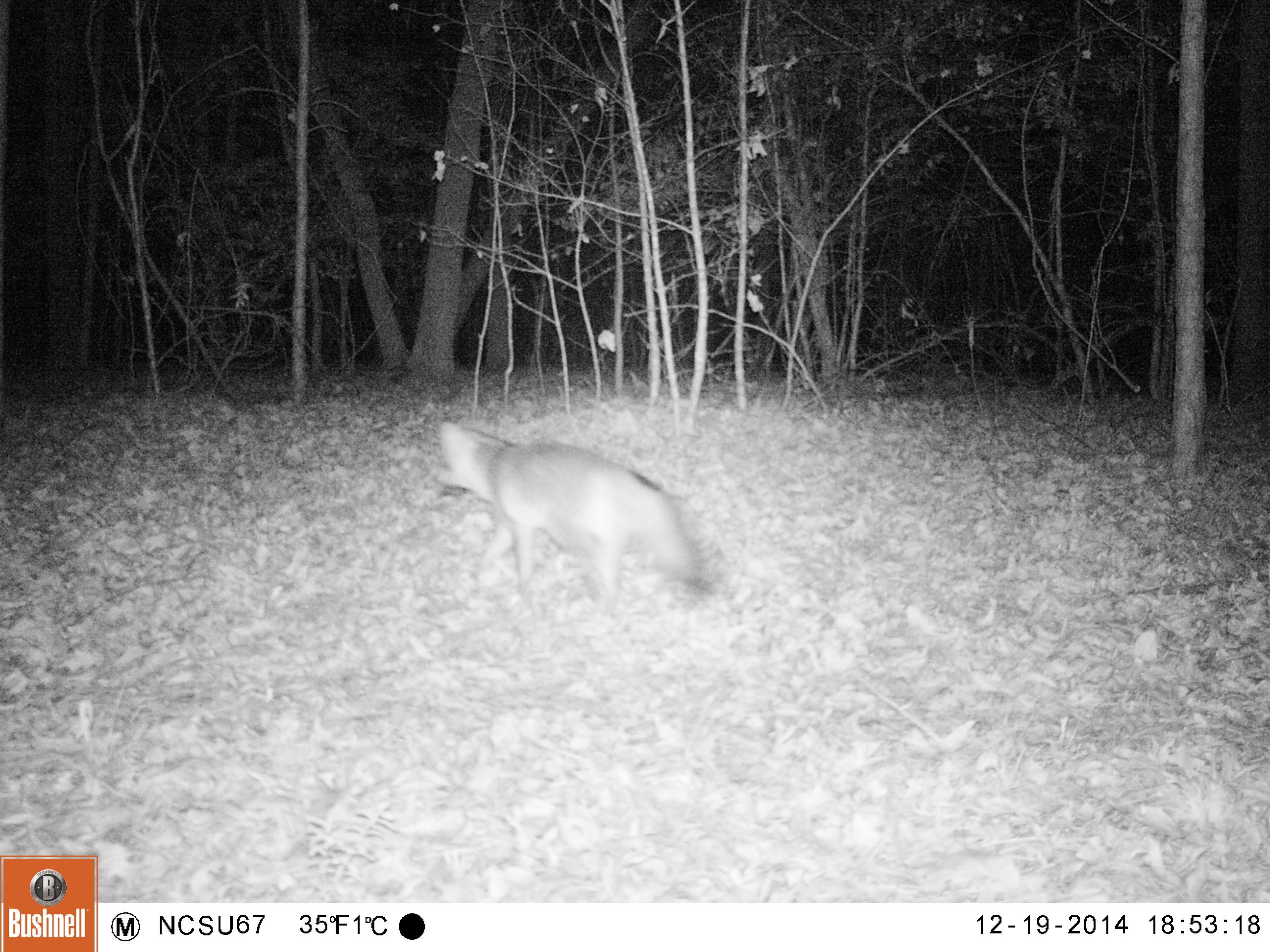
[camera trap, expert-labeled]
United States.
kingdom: Animalia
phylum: Chordata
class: Mammalia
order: Carnivora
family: Canidae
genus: Urocyon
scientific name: Urocyon cinereoargenteus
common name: gray fox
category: Grey Fox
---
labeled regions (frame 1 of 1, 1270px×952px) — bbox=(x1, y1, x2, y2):
Grey Fox: bbox=(433, 416, 712, 619)